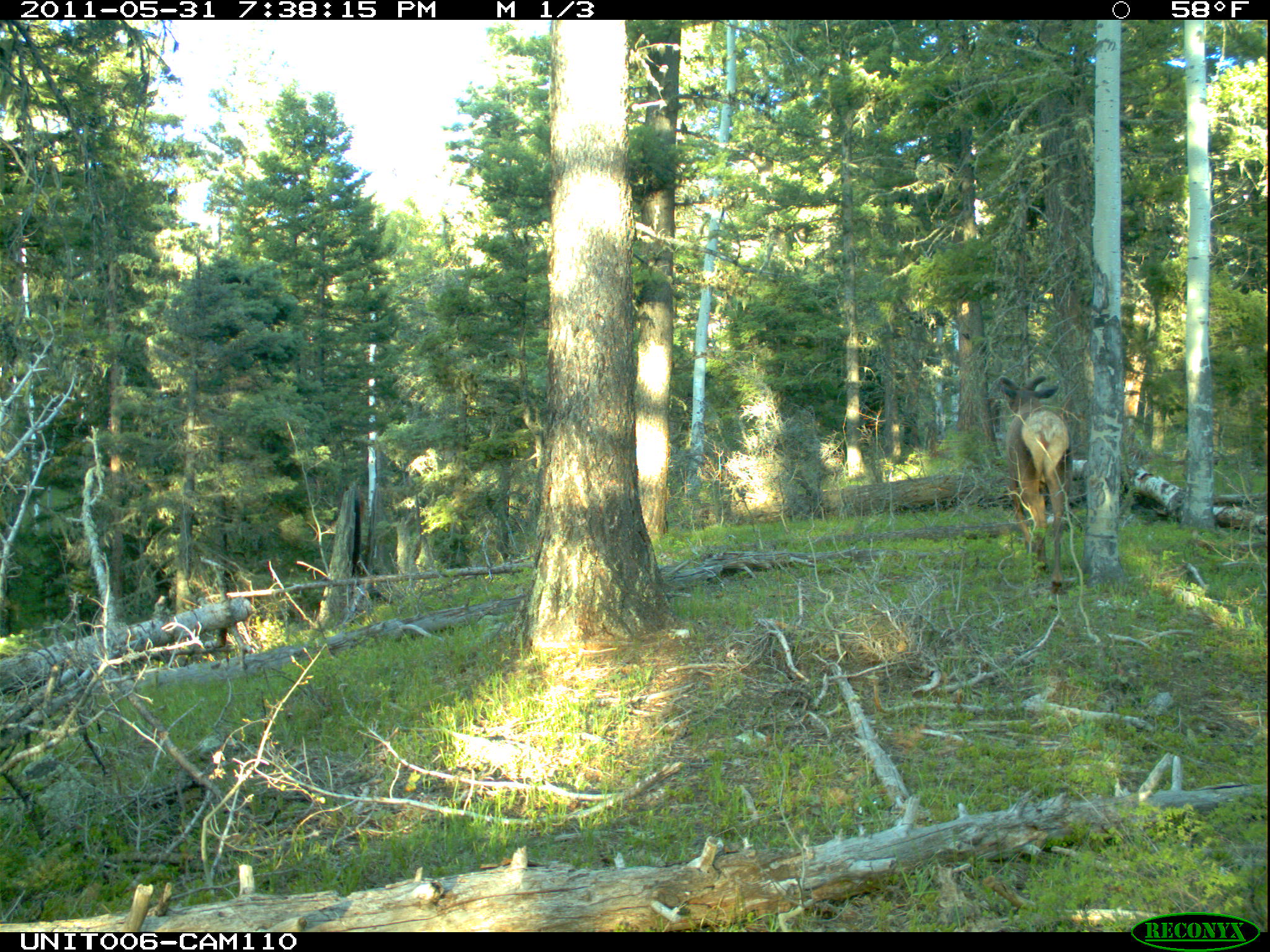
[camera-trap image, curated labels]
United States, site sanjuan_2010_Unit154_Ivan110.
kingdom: Animalia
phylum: Chordata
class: Mammalia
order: Artiodactyla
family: Cervidae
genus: Cervus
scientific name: Cervus elaphus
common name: red deer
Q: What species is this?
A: Cervus elaphus (red deer).